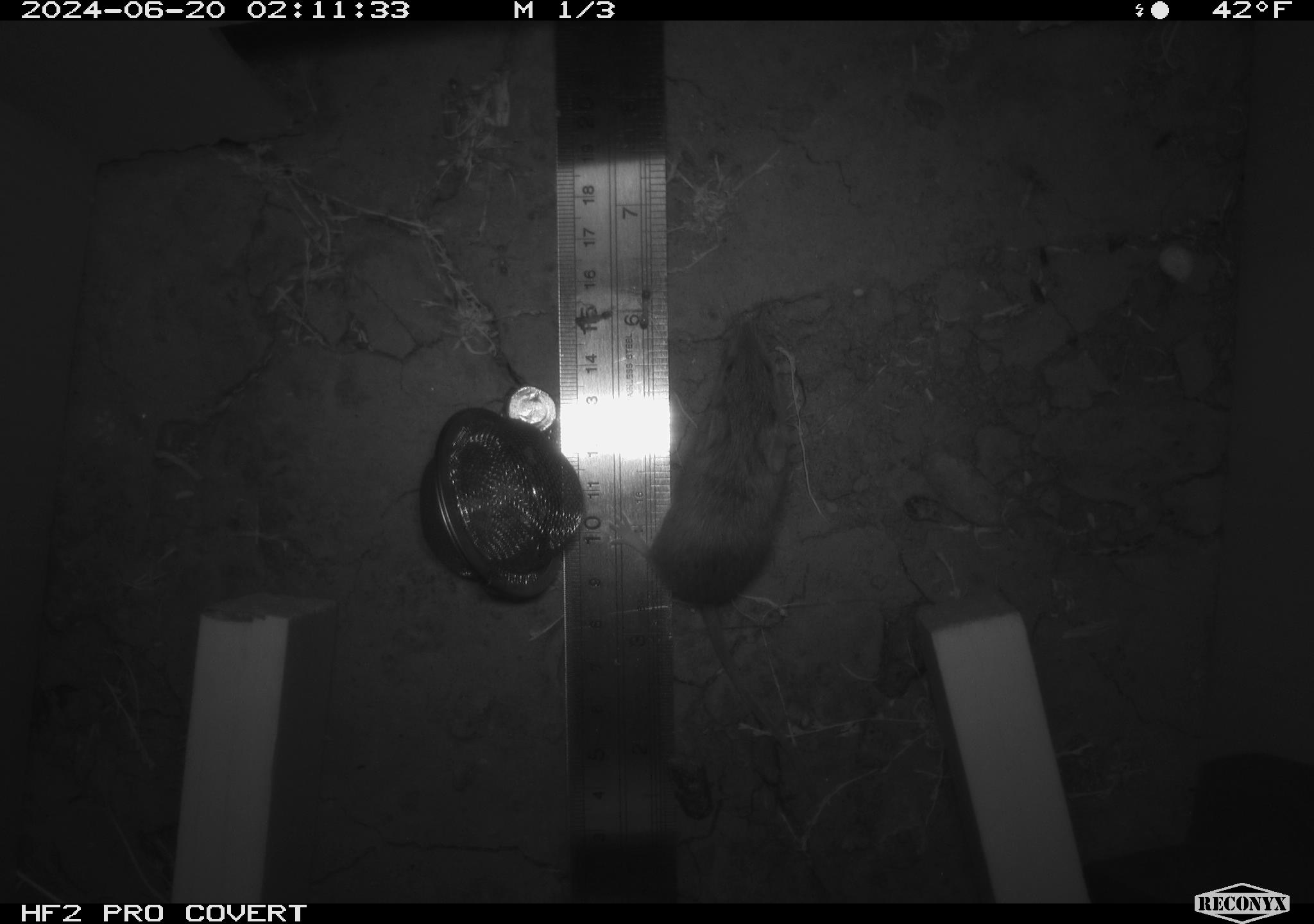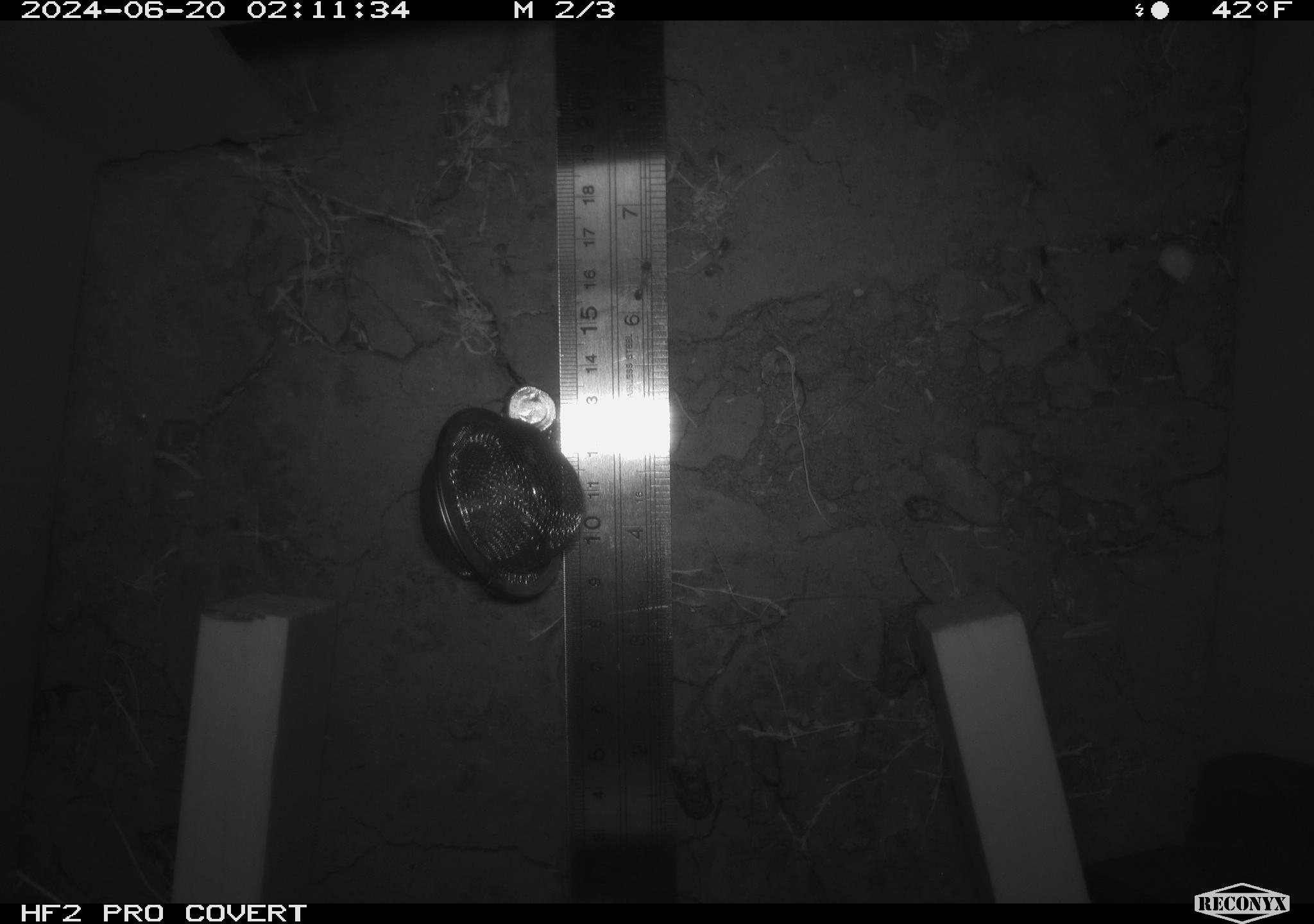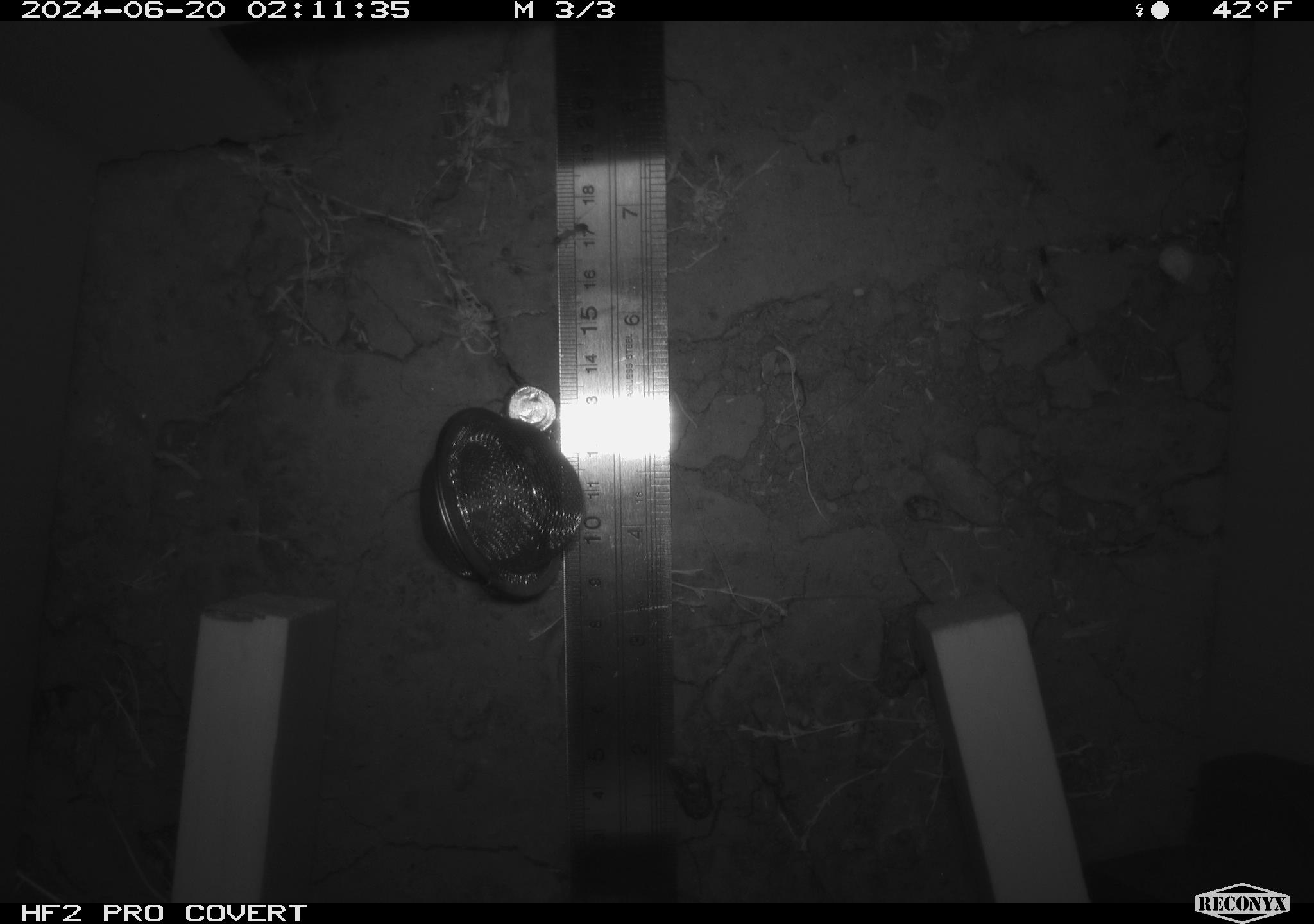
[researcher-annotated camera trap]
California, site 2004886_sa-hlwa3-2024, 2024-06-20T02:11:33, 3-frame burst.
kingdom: Animalia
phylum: Chordata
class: Mammalia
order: Rodentia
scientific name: Rodentia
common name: mouse species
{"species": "mouse species (Rodentia)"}